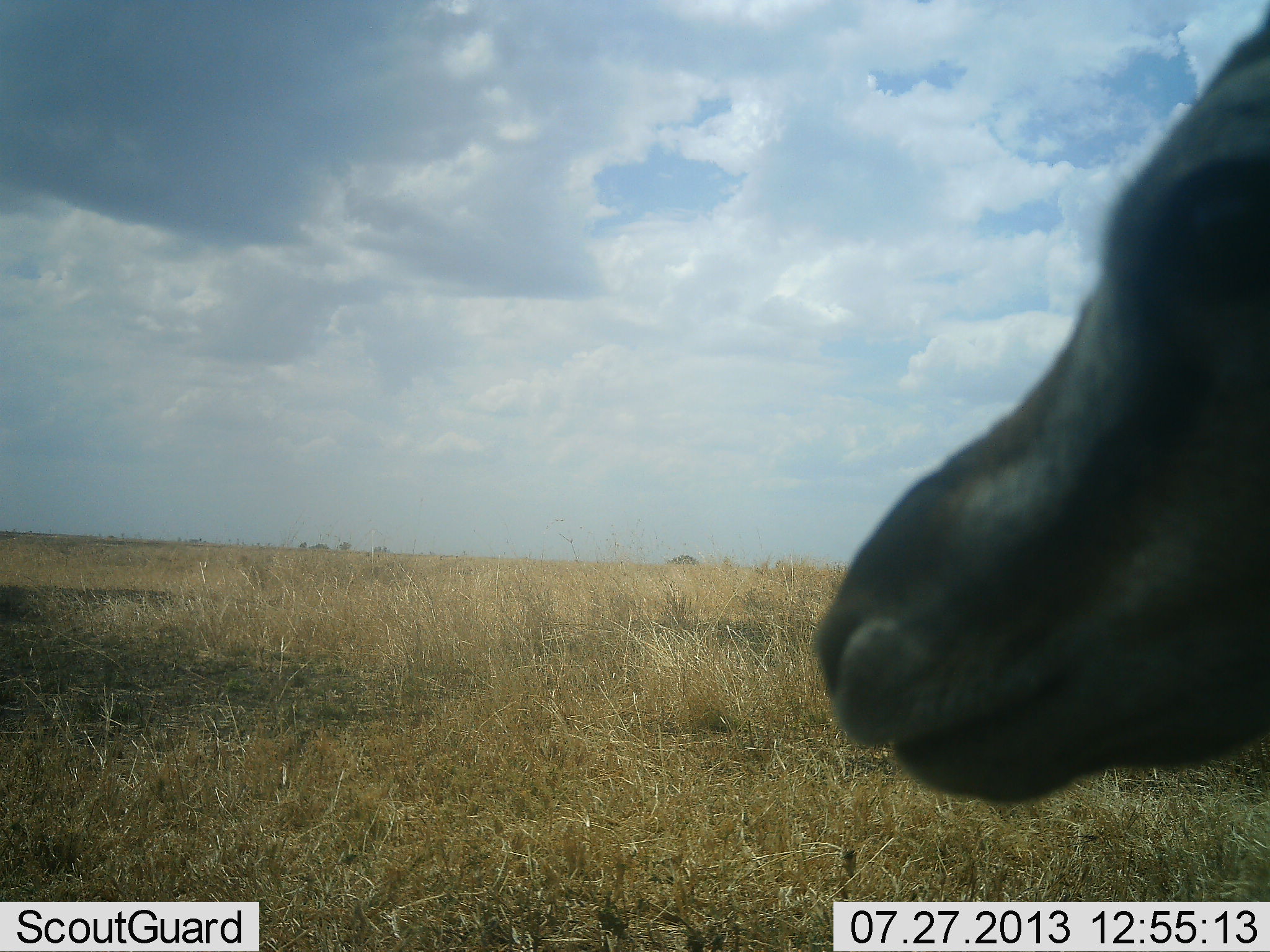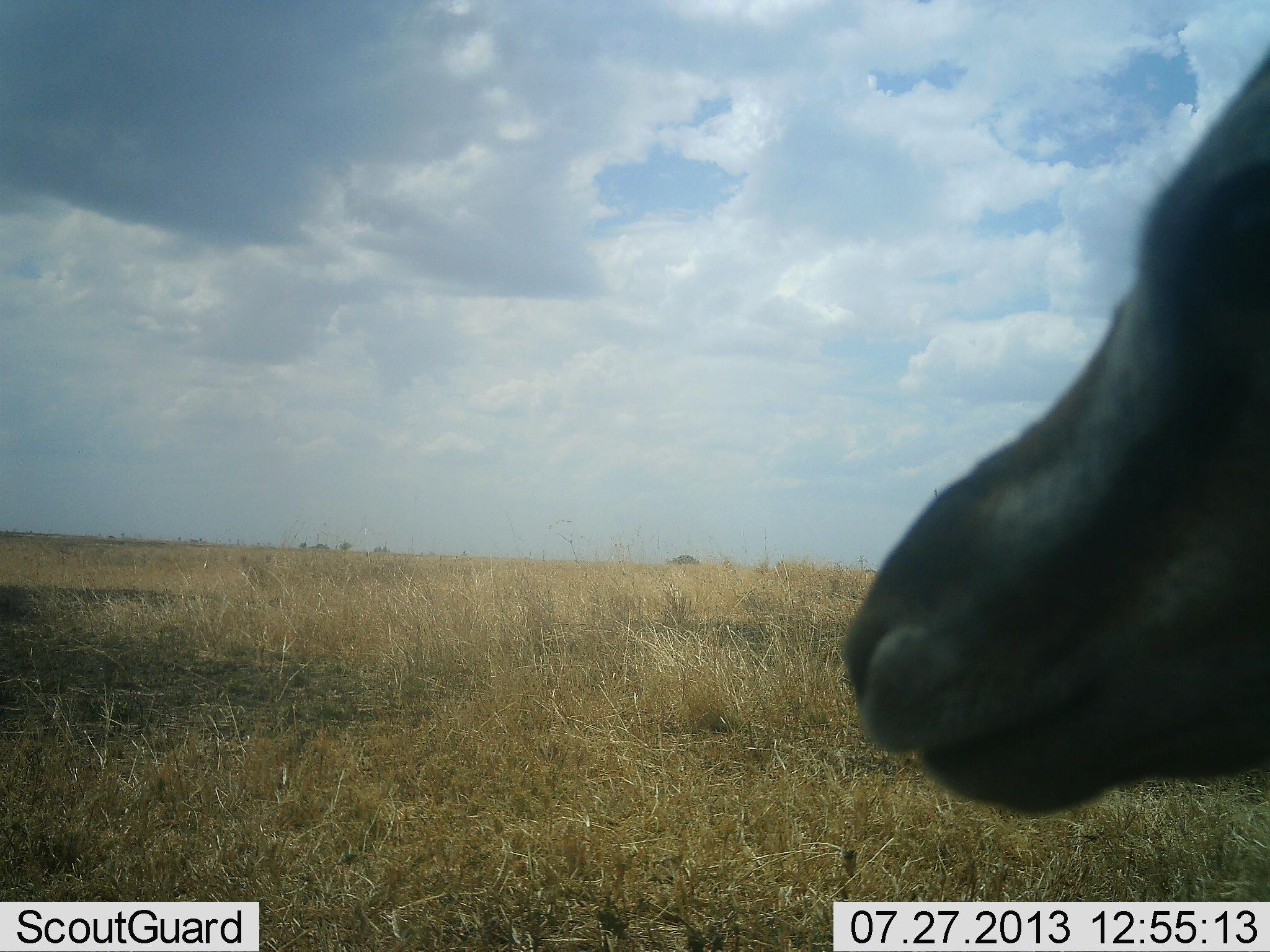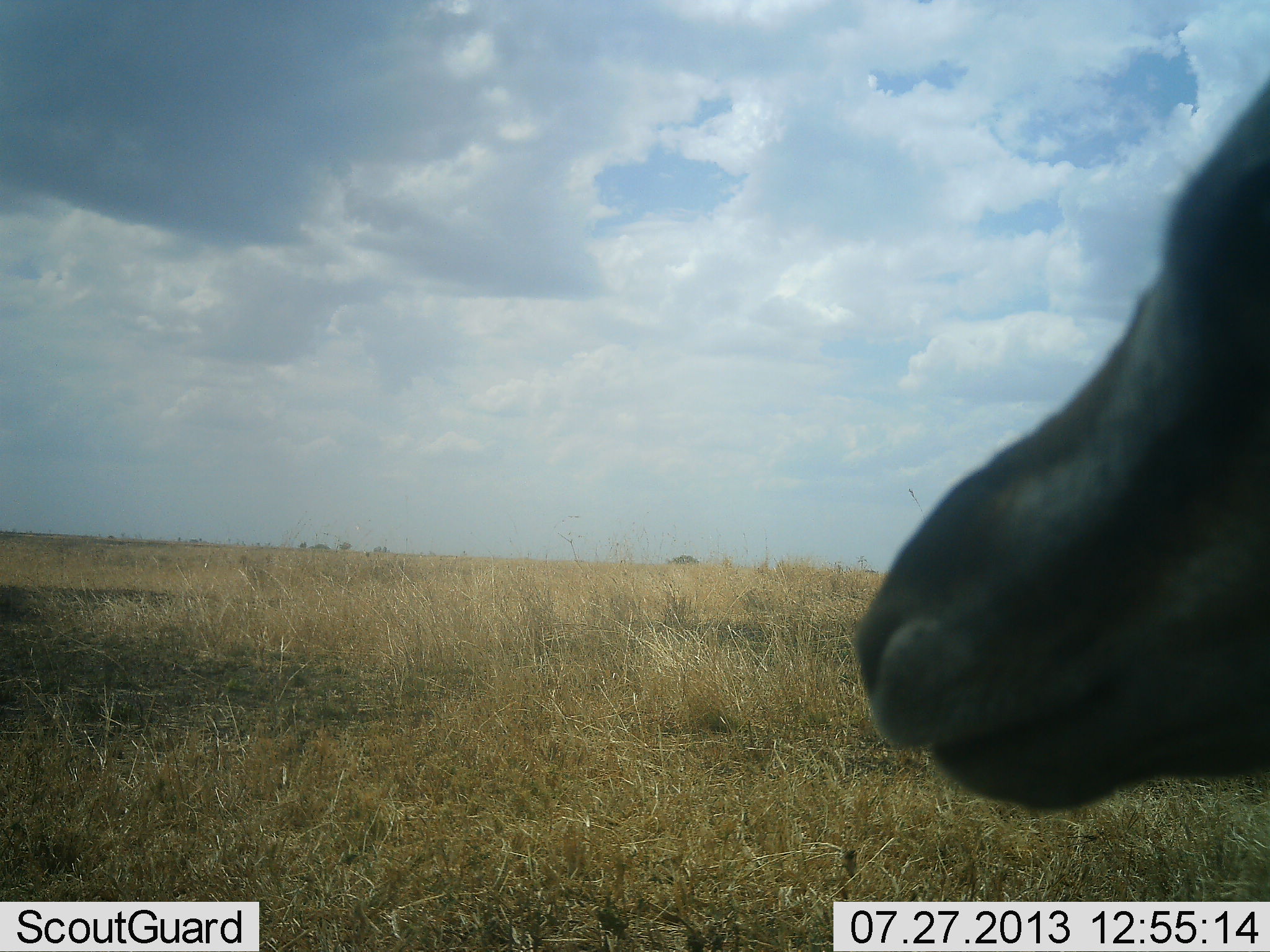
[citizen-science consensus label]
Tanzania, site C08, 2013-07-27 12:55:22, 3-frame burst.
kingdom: Animalia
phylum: Chordata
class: Mammalia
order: Artiodactyla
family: Bovidae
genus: Eudorcas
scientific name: Eudorcas thomsonii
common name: thomson's gazelle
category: gazellethomsons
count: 1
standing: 95%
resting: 5%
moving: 0%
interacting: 0%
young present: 0%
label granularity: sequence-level